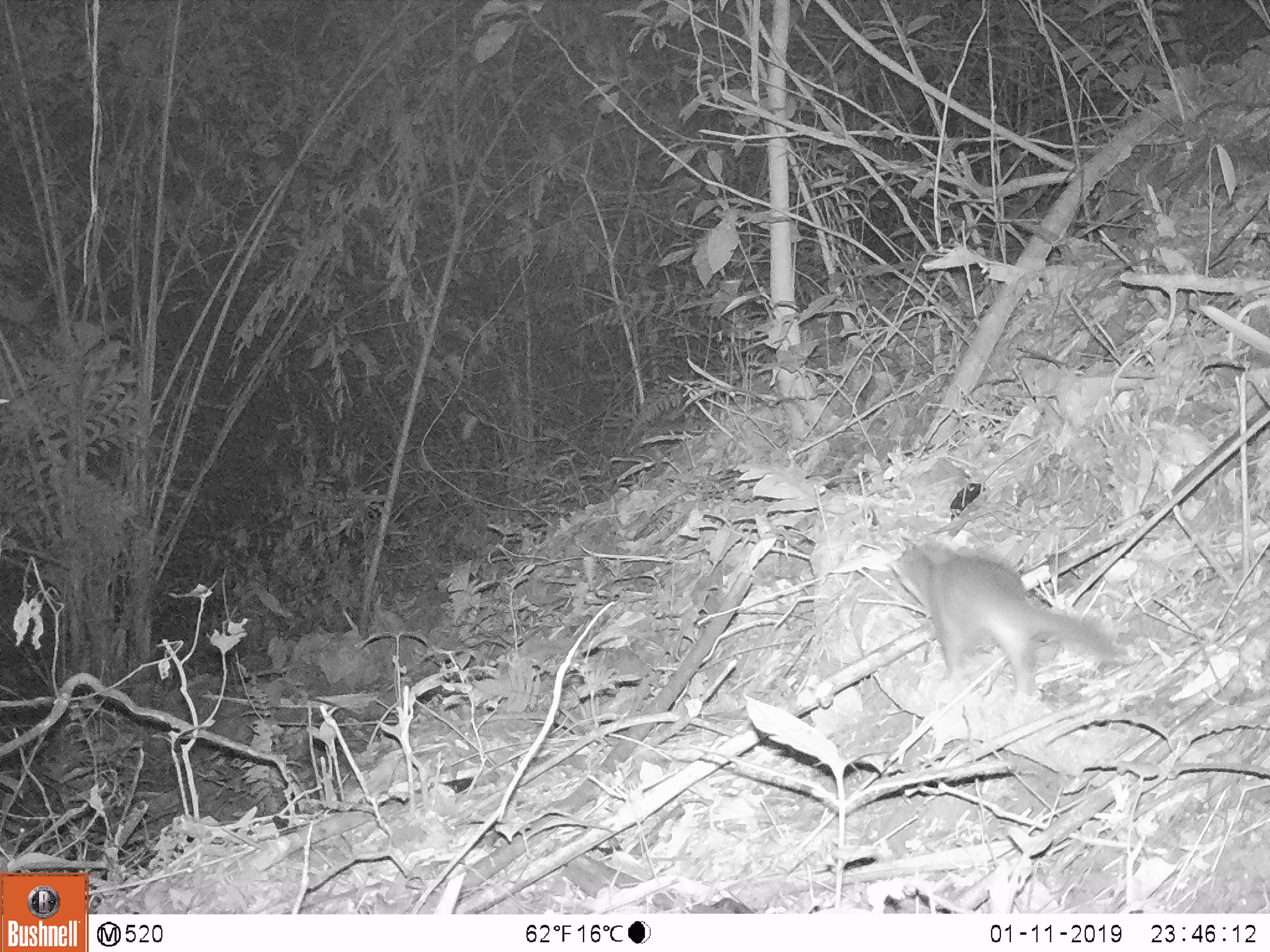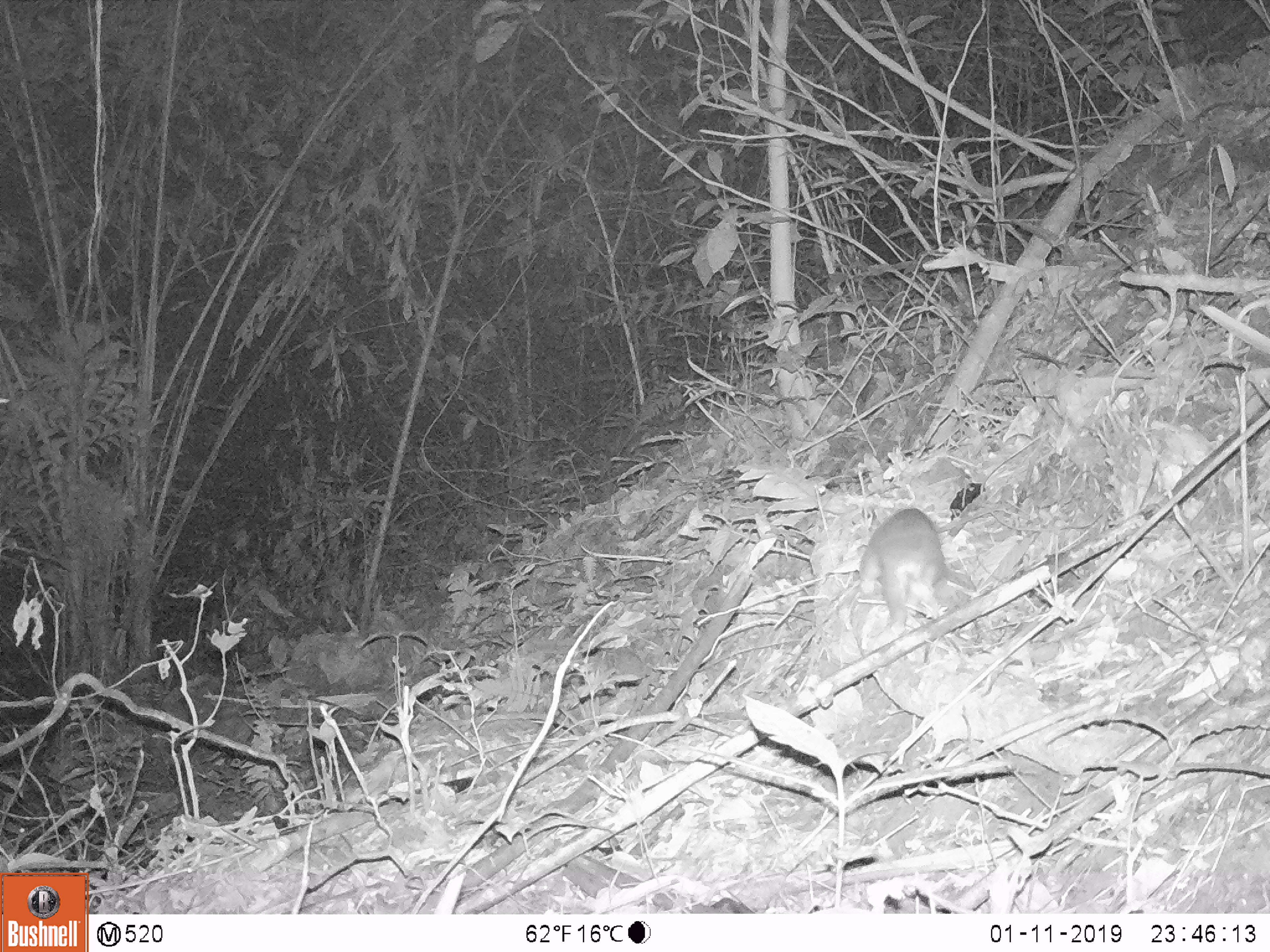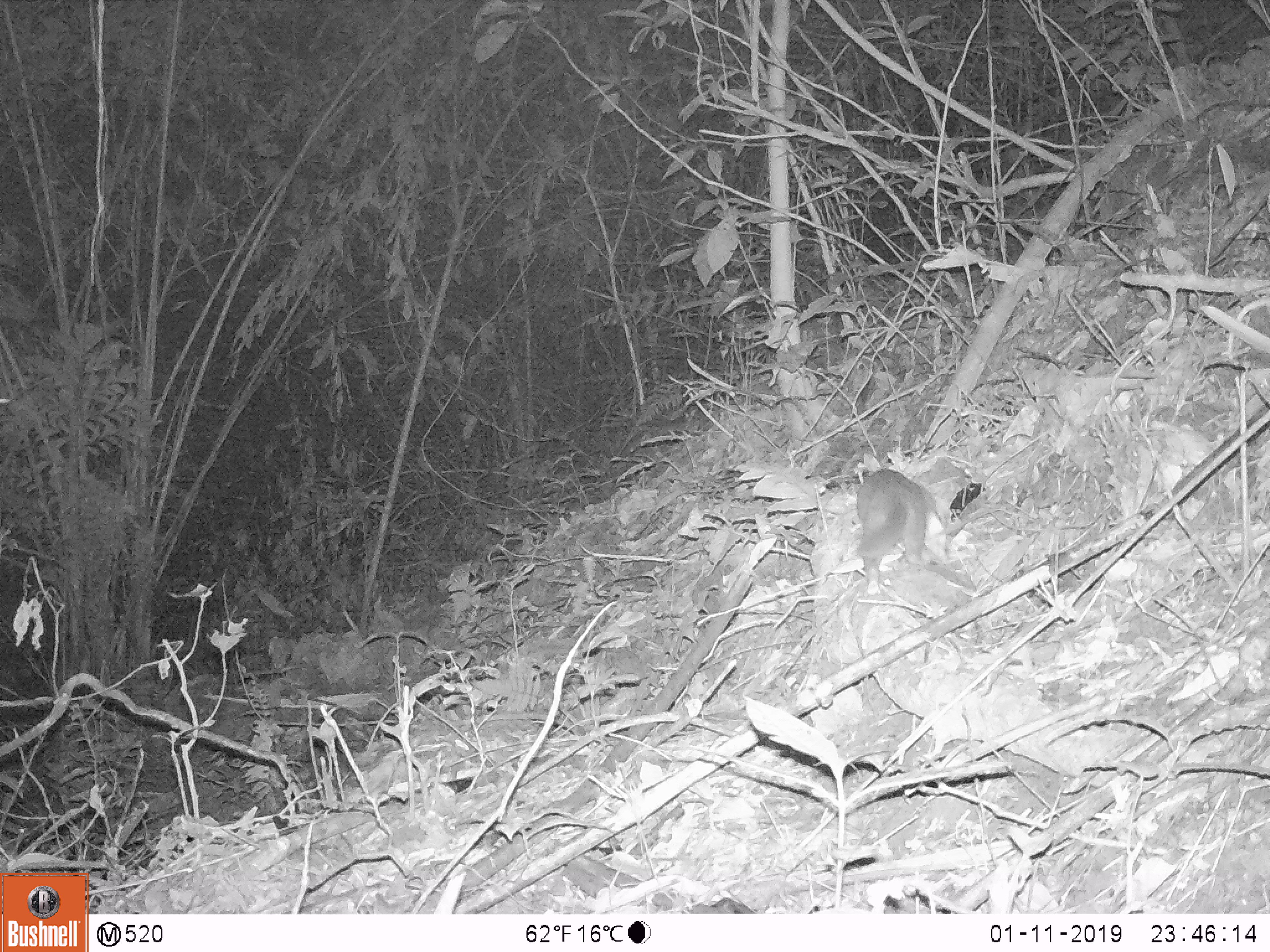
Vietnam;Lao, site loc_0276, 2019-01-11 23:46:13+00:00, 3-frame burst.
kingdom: Animalia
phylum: Chordata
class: Mammalia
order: Carnivora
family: Mustelidae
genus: Melogale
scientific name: Melogale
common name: ferret badger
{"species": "ferret badger (Melogale)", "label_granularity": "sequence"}